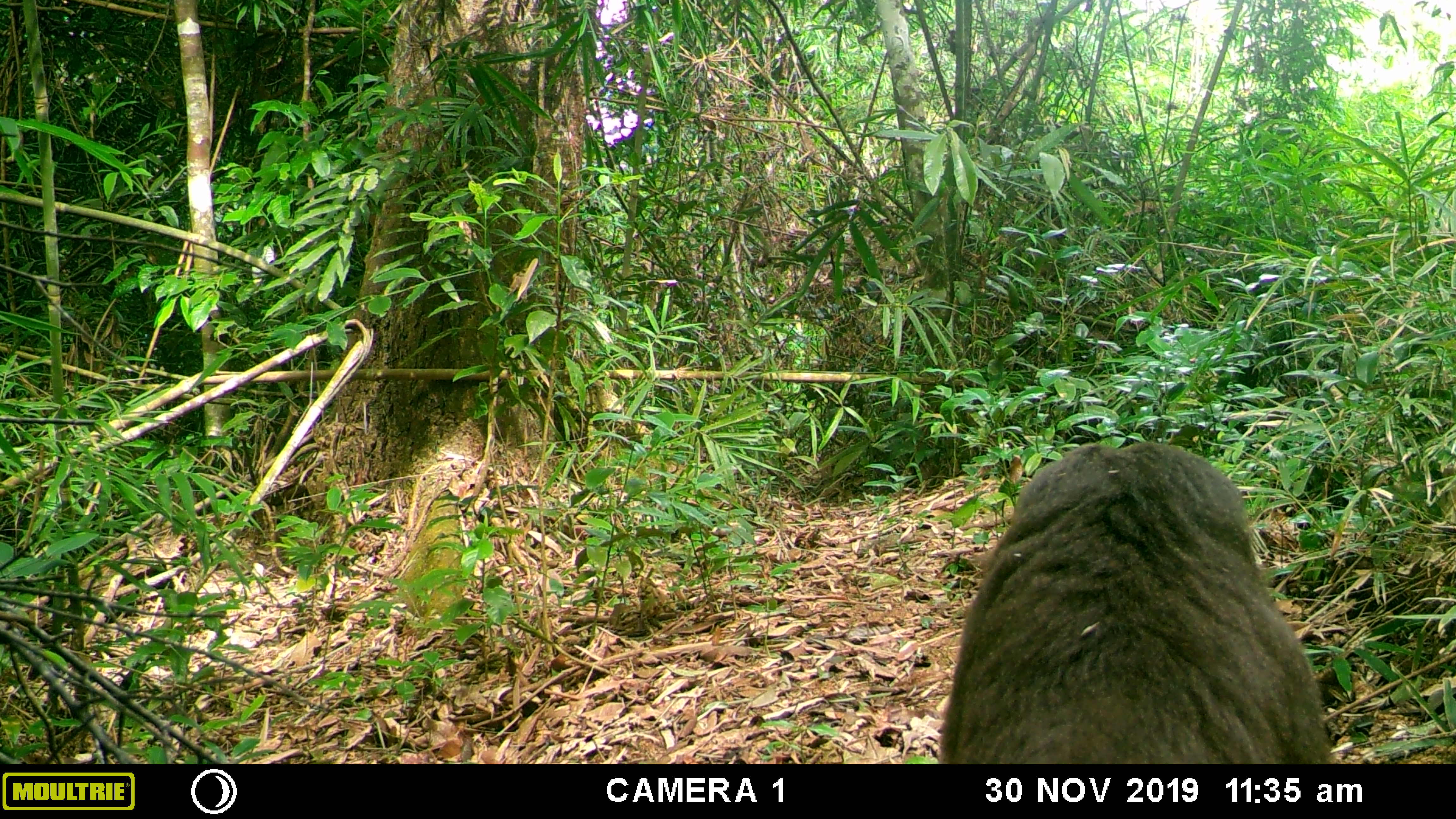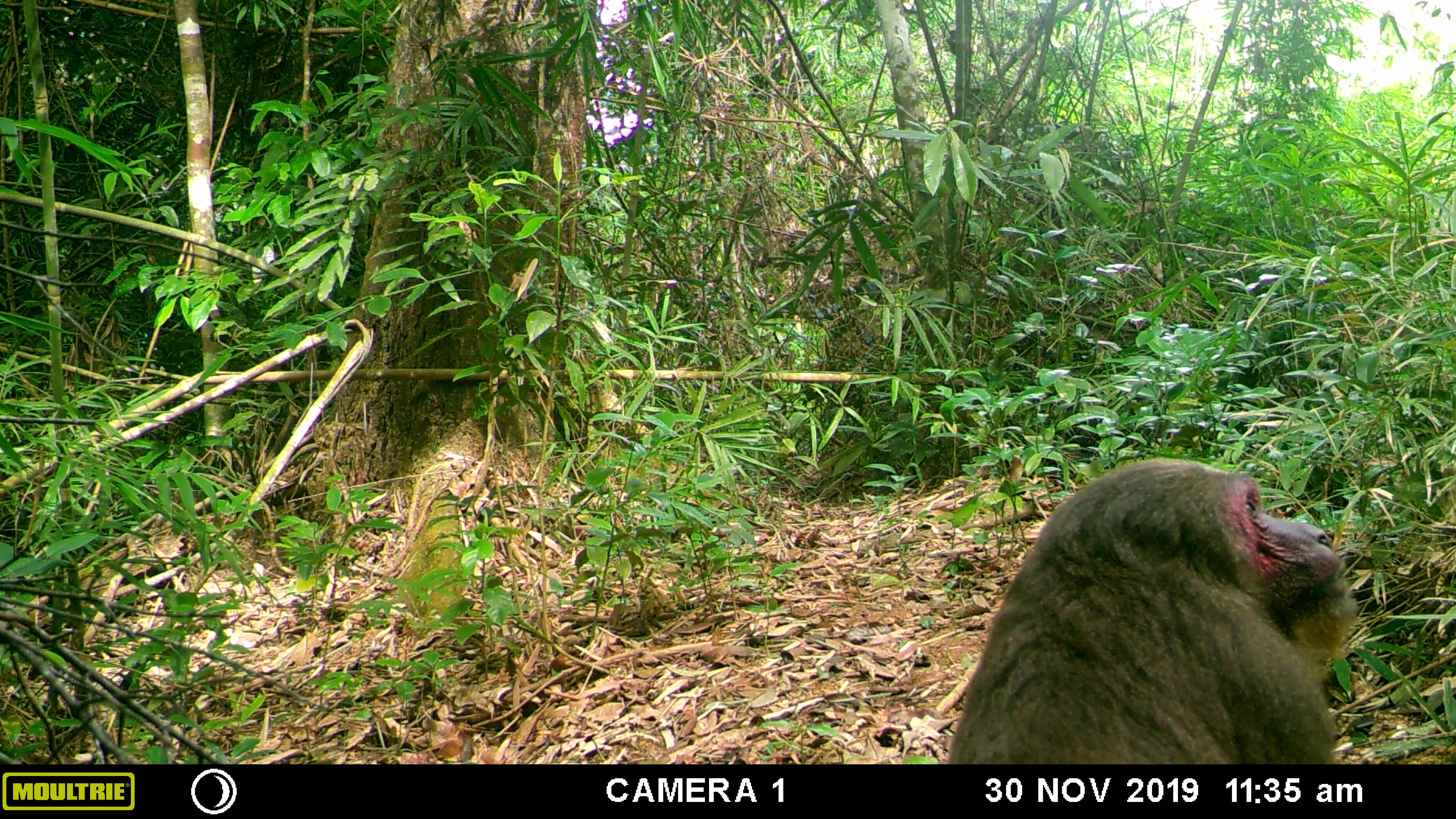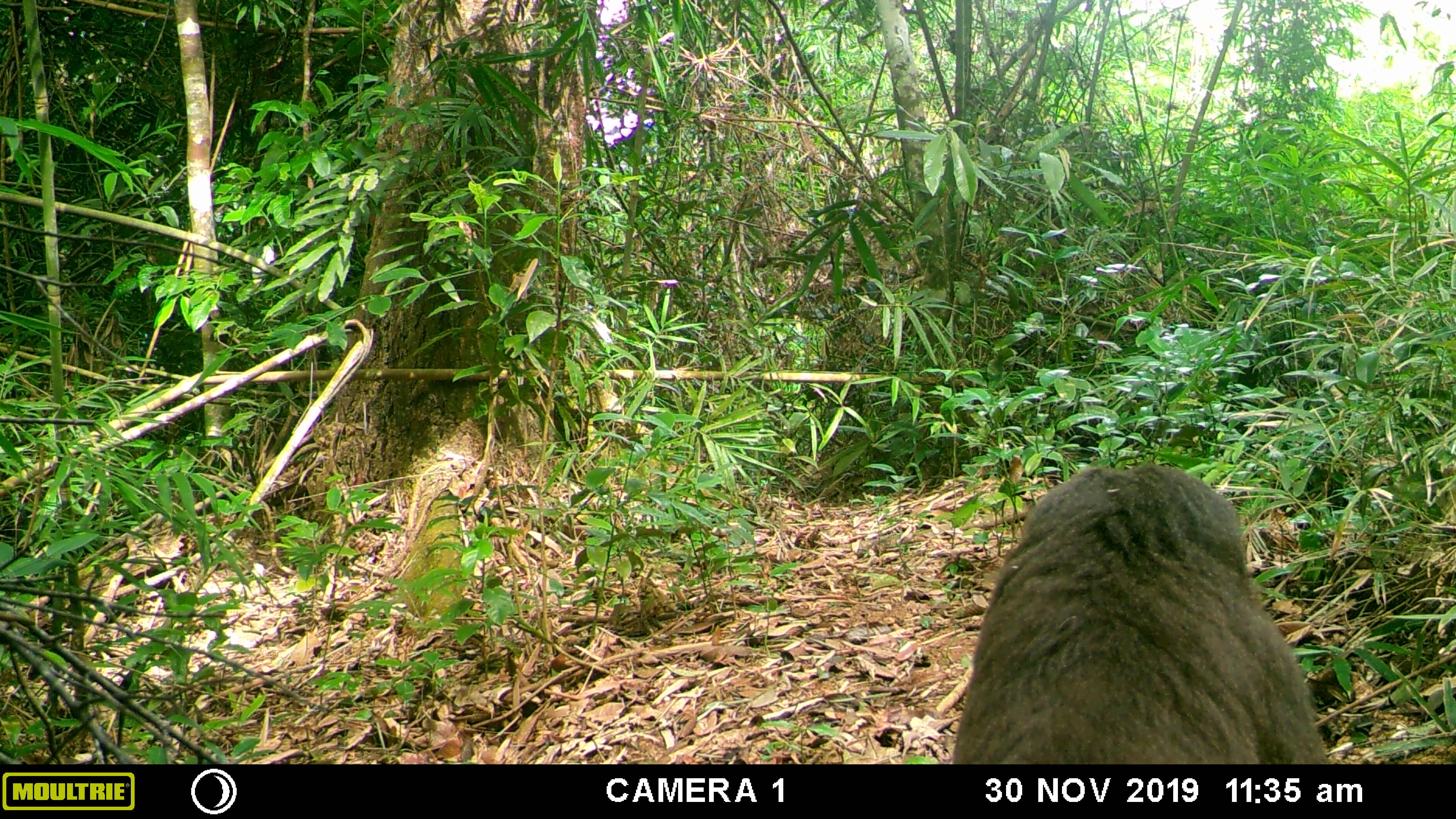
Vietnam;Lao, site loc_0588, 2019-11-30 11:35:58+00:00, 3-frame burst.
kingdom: Animalia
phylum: Chordata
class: Mammalia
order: Primates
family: Cercopithecidae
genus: Macaca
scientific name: Macaca arctoides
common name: stump-tailed macaque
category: stump tailed macaque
Stump tailed macaque (stump-tailed macaque) (Macaca arctoides). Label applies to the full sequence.